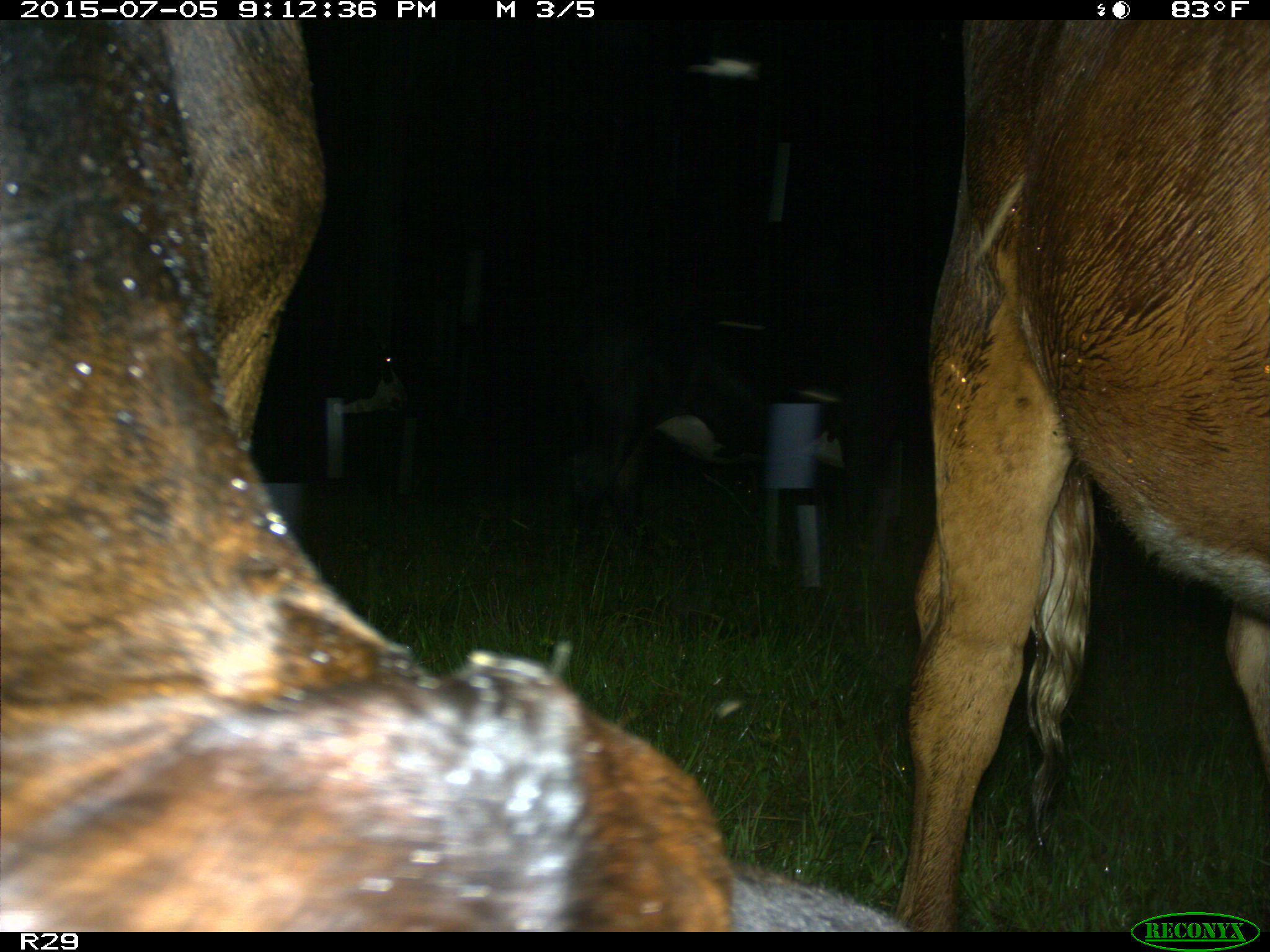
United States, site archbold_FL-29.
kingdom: Animalia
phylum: Chordata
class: Mammalia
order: Artiodactyla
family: Bovidae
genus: Bos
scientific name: Bos taurus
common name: domestic cow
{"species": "Bos taurus (domestic cow)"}